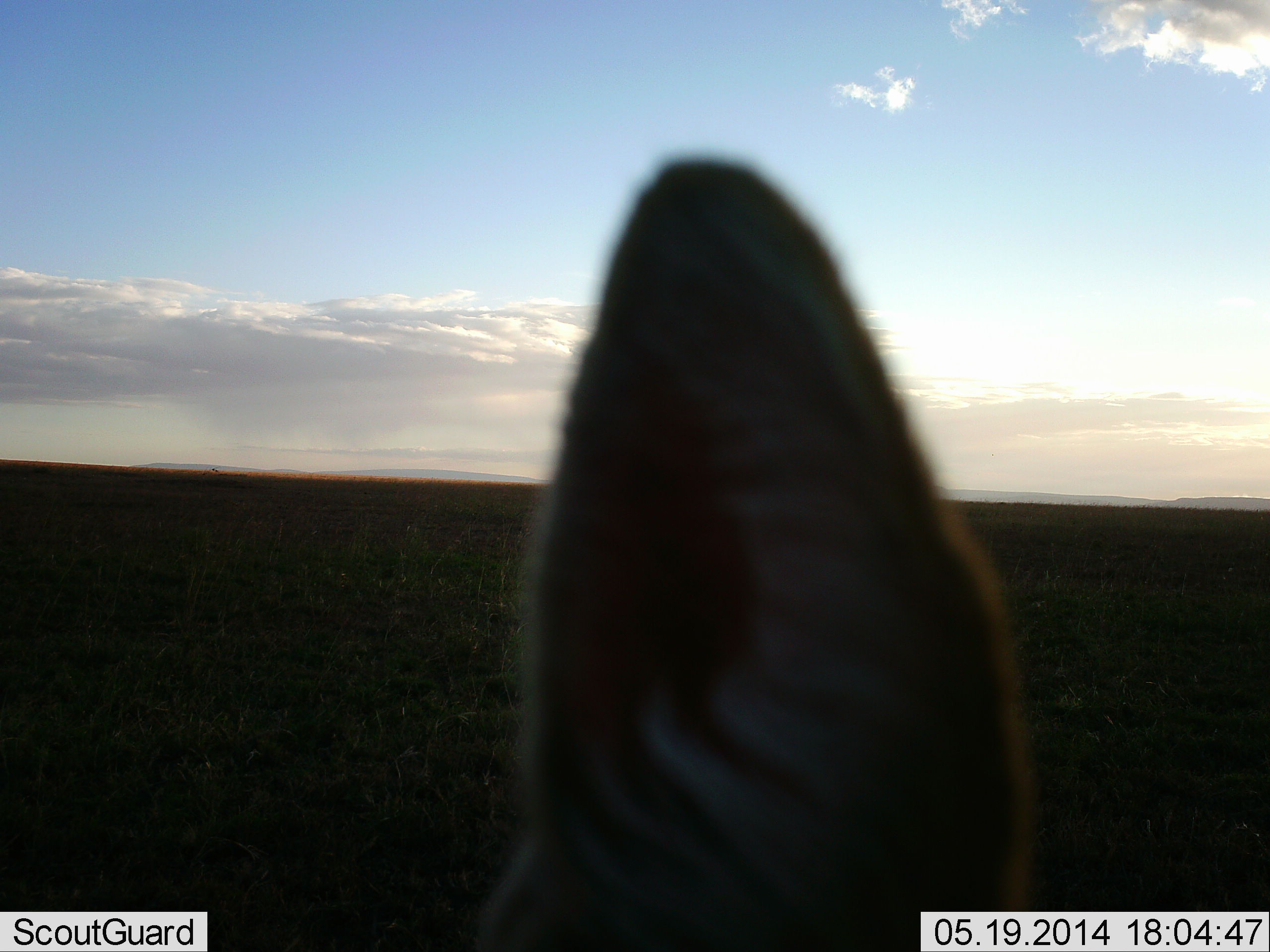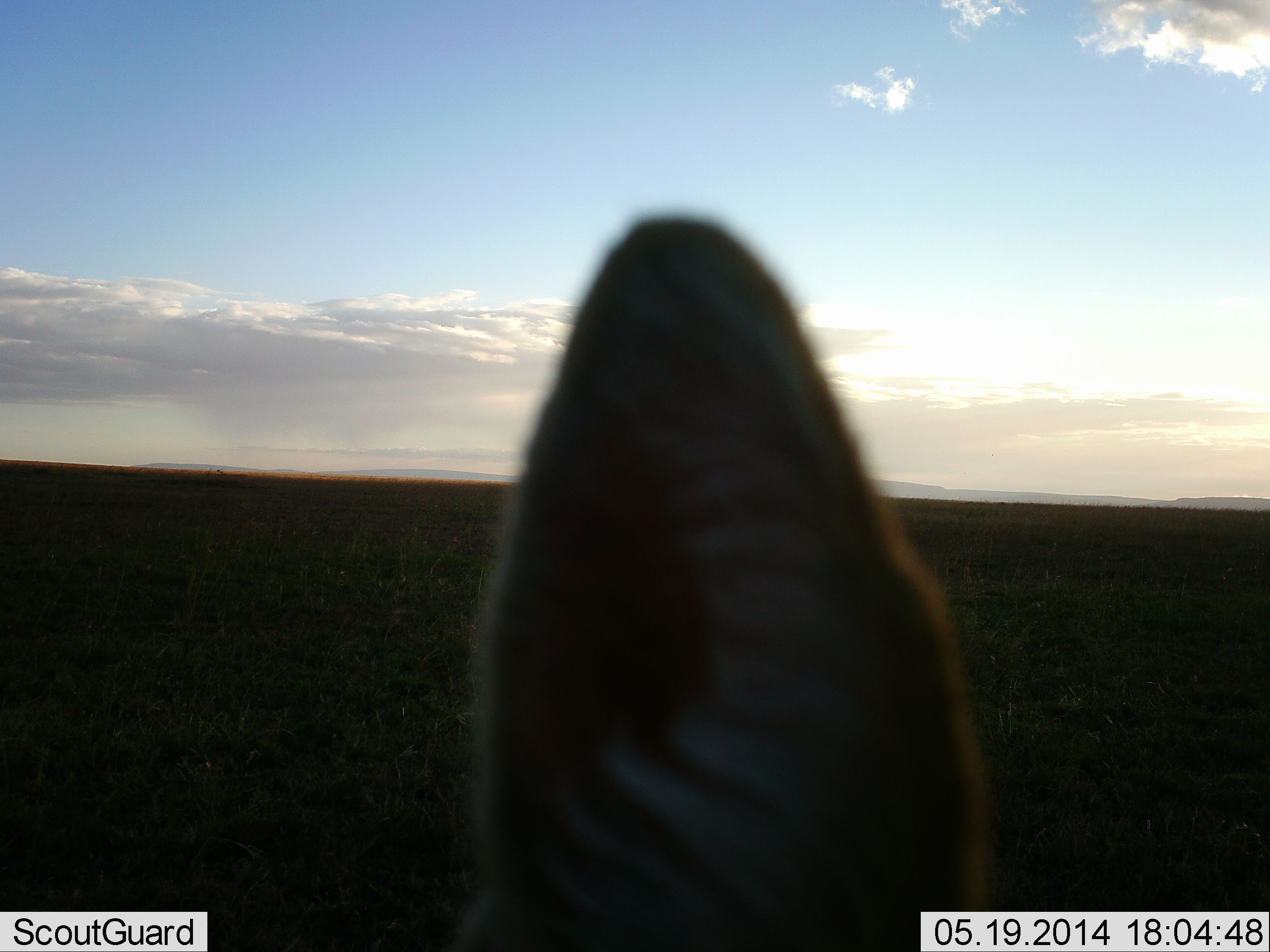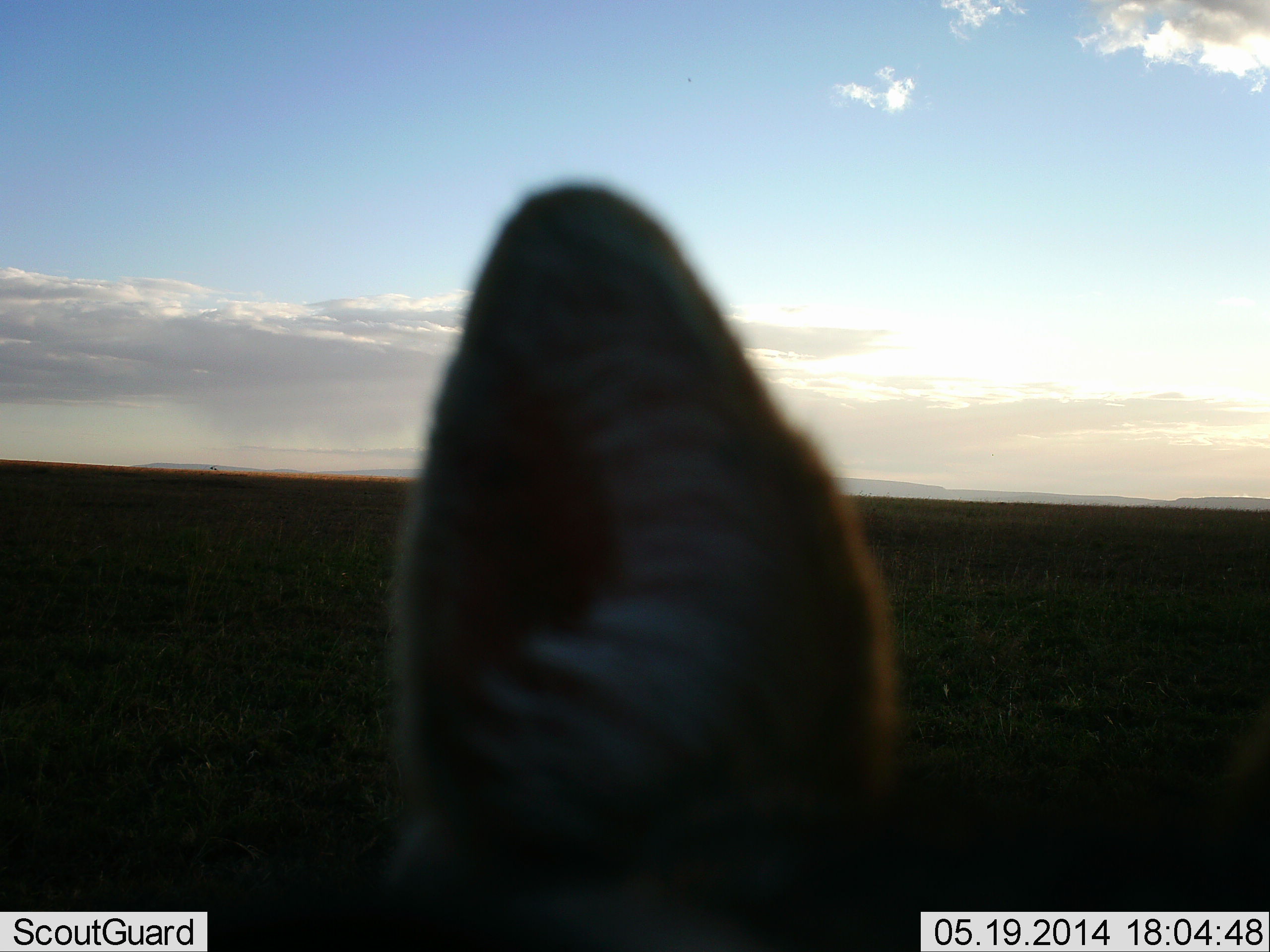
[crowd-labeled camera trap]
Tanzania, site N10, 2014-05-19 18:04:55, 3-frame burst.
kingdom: Animalia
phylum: Chordata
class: Mammalia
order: Artiodactyla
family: Bovidae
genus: Eudorcas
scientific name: Eudorcas thomsonii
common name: thomson's gazelle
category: gazellethomsons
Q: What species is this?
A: Gazellethomsons (thomson's gazelle) (Eudorcas thomsonii).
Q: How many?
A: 1.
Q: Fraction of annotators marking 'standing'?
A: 80%.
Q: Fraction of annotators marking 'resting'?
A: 20%.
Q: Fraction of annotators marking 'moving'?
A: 0%.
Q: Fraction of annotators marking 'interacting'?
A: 0%.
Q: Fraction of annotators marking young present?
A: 0%.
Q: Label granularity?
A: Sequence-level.